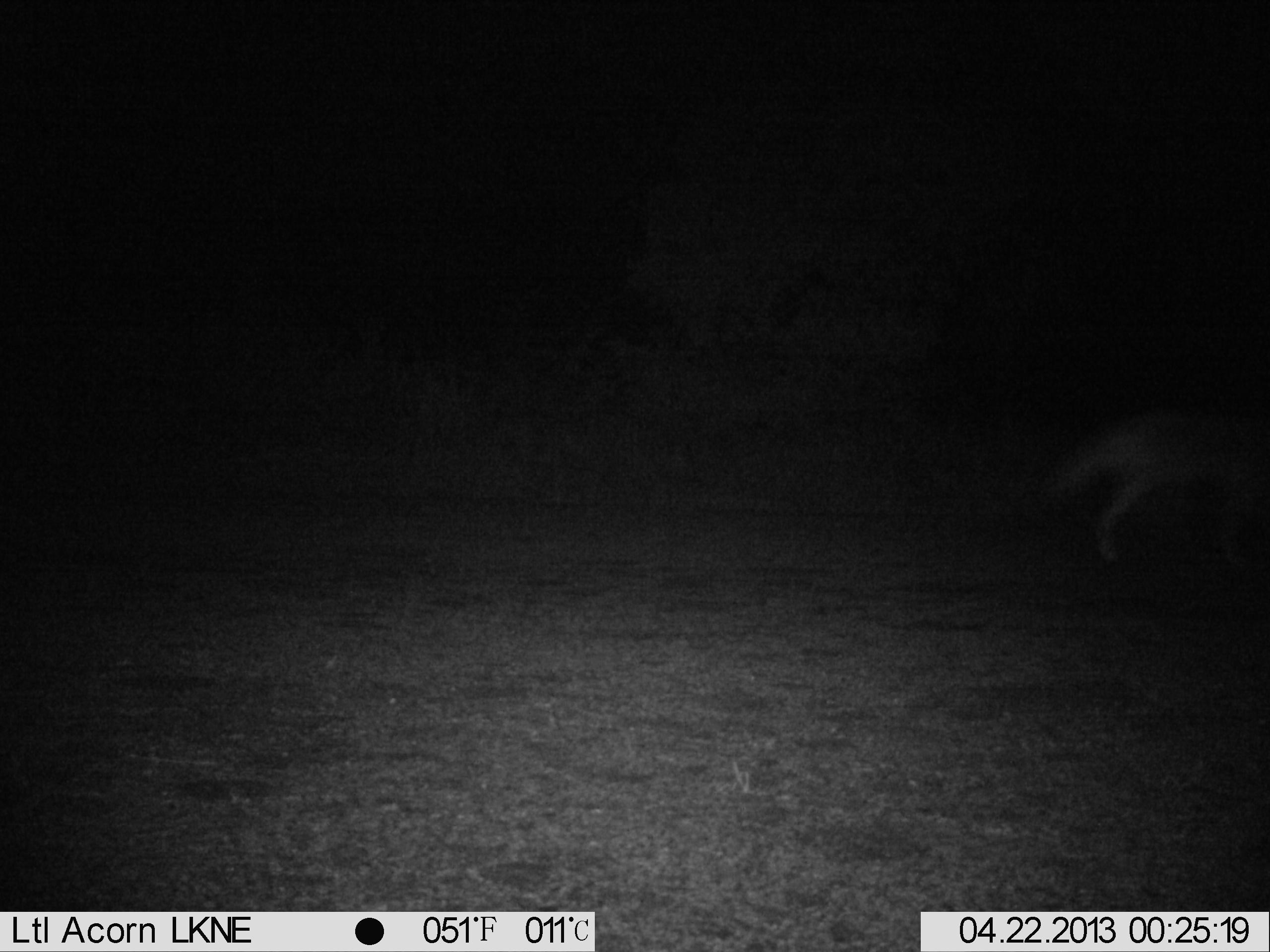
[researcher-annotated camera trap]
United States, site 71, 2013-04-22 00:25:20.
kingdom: Animalia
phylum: Chordata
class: Mammalia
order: Carnivora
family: Canidae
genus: Canis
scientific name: Canis latrans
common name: coyote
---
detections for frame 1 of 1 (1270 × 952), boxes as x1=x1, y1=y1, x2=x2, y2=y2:
coyote: x1=1052, y1=412, x2=1270, y2=564